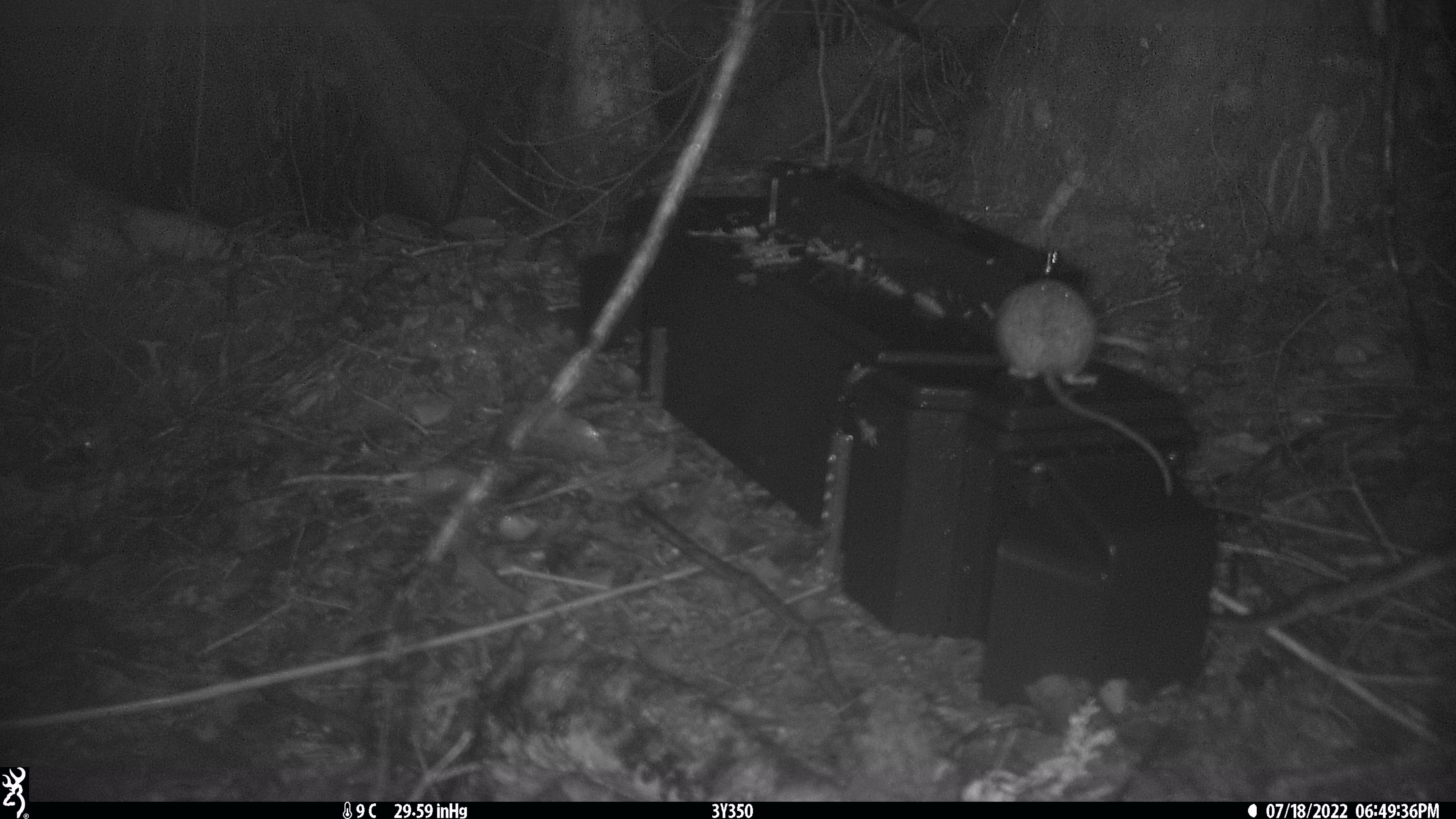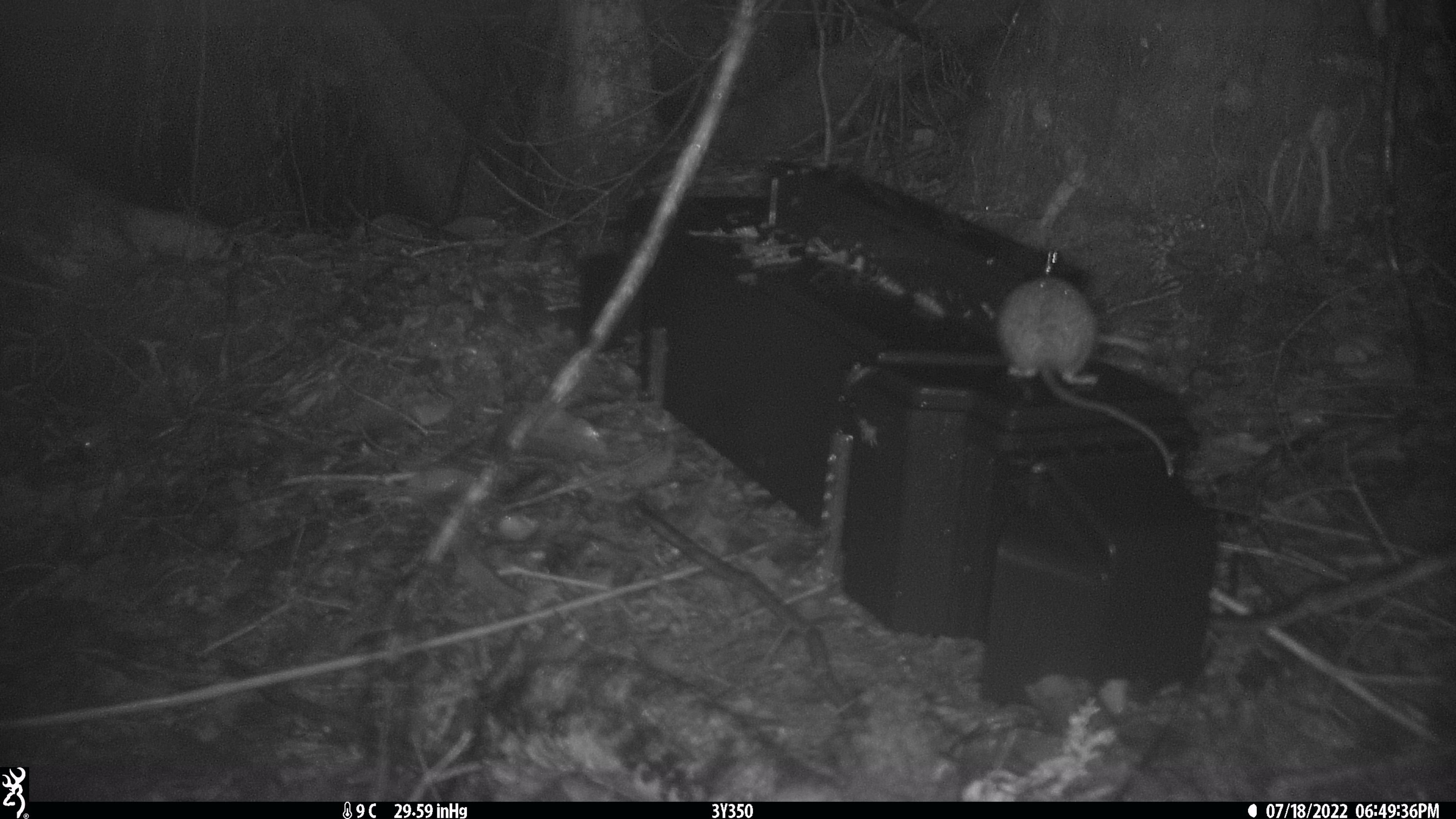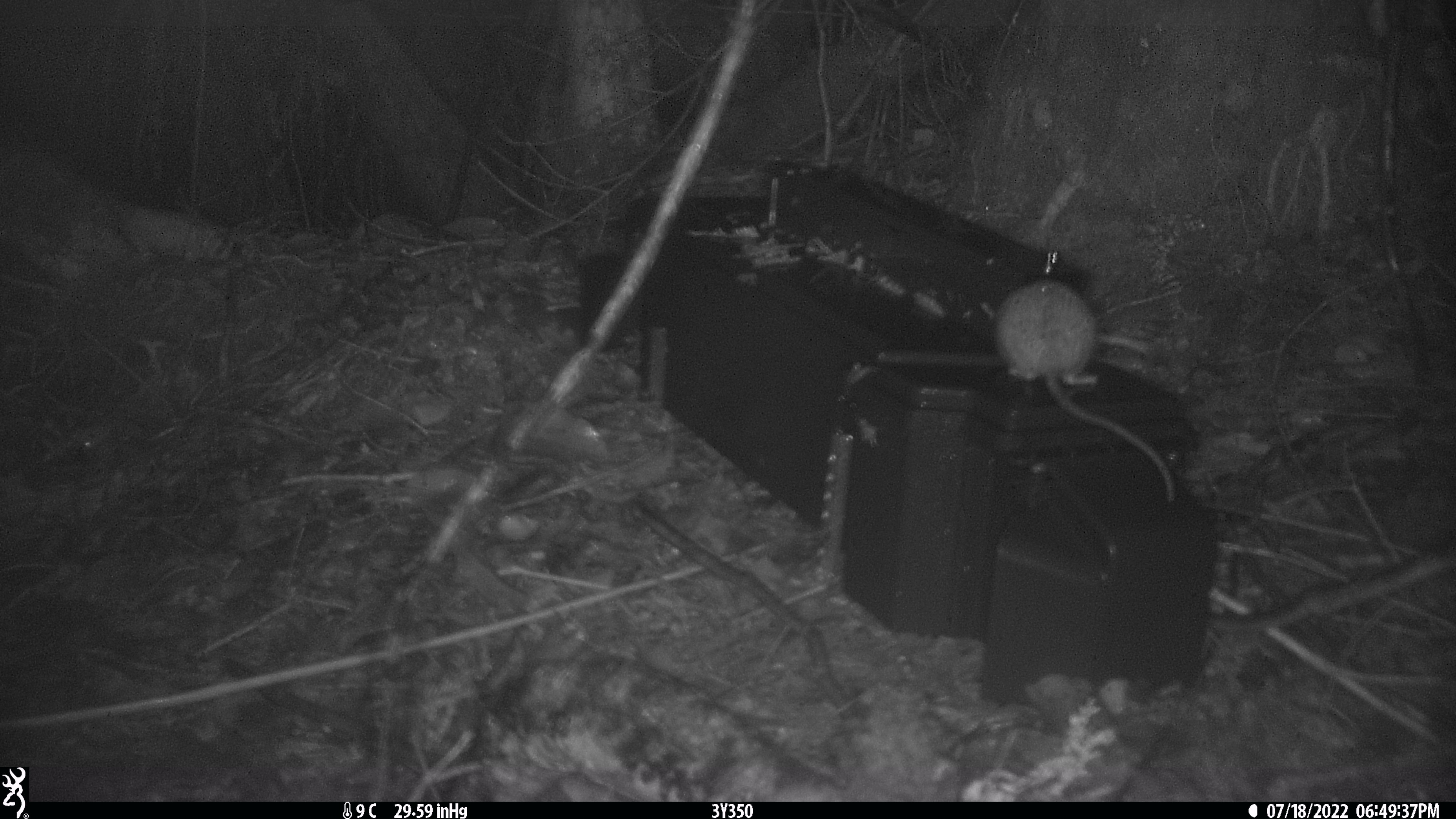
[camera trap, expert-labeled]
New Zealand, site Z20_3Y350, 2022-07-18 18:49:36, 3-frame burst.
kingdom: Animalia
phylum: Chordata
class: Mammalia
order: Rodentia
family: Muridae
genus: Rattus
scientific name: Rattus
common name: rat